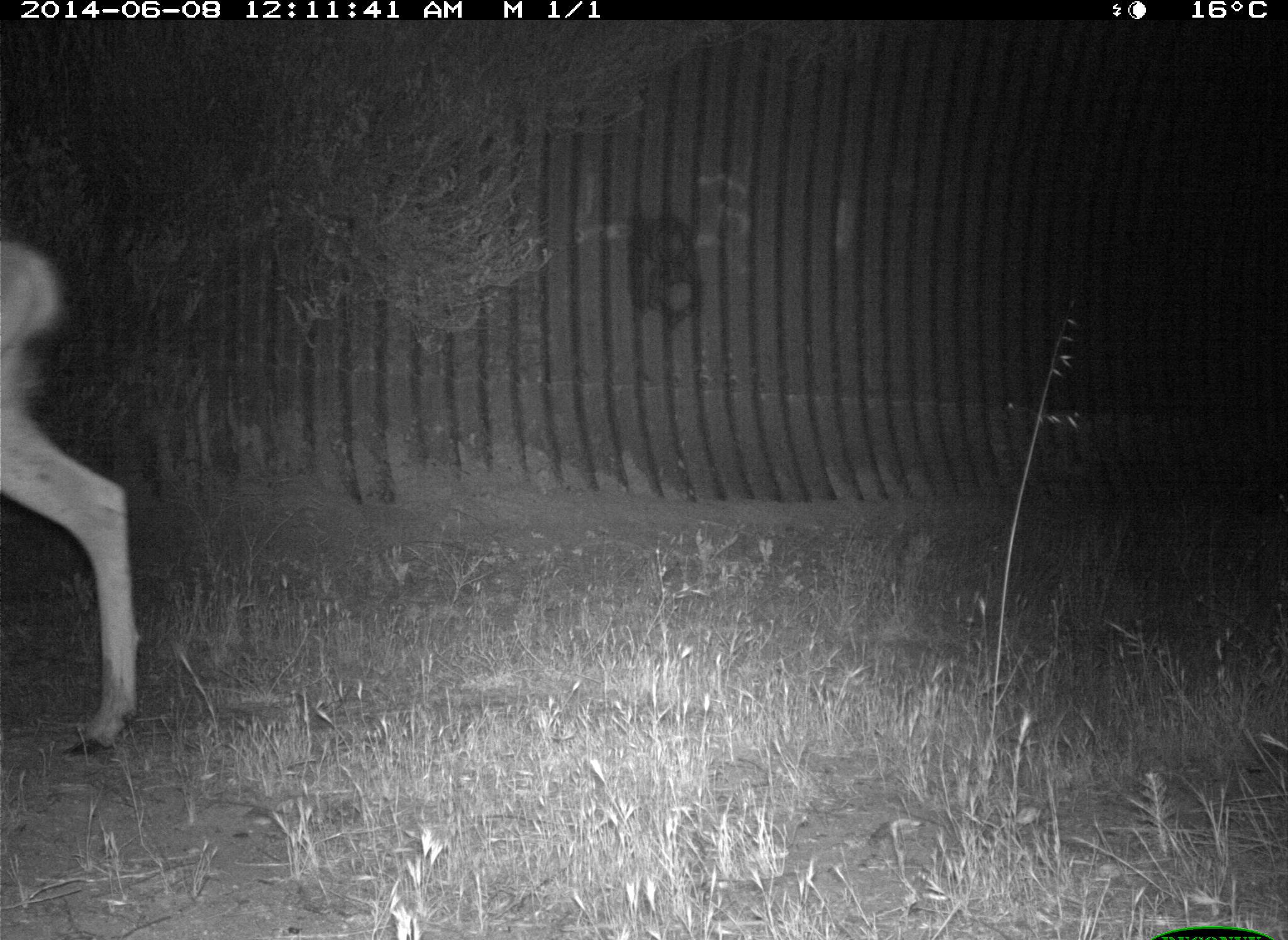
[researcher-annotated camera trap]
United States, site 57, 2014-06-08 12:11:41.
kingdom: Animalia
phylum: Chordata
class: Mammalia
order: Artiodactyla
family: Cervidae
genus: Odocoileus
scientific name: Odocoileus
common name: deer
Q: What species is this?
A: Deer (Odocoileus).